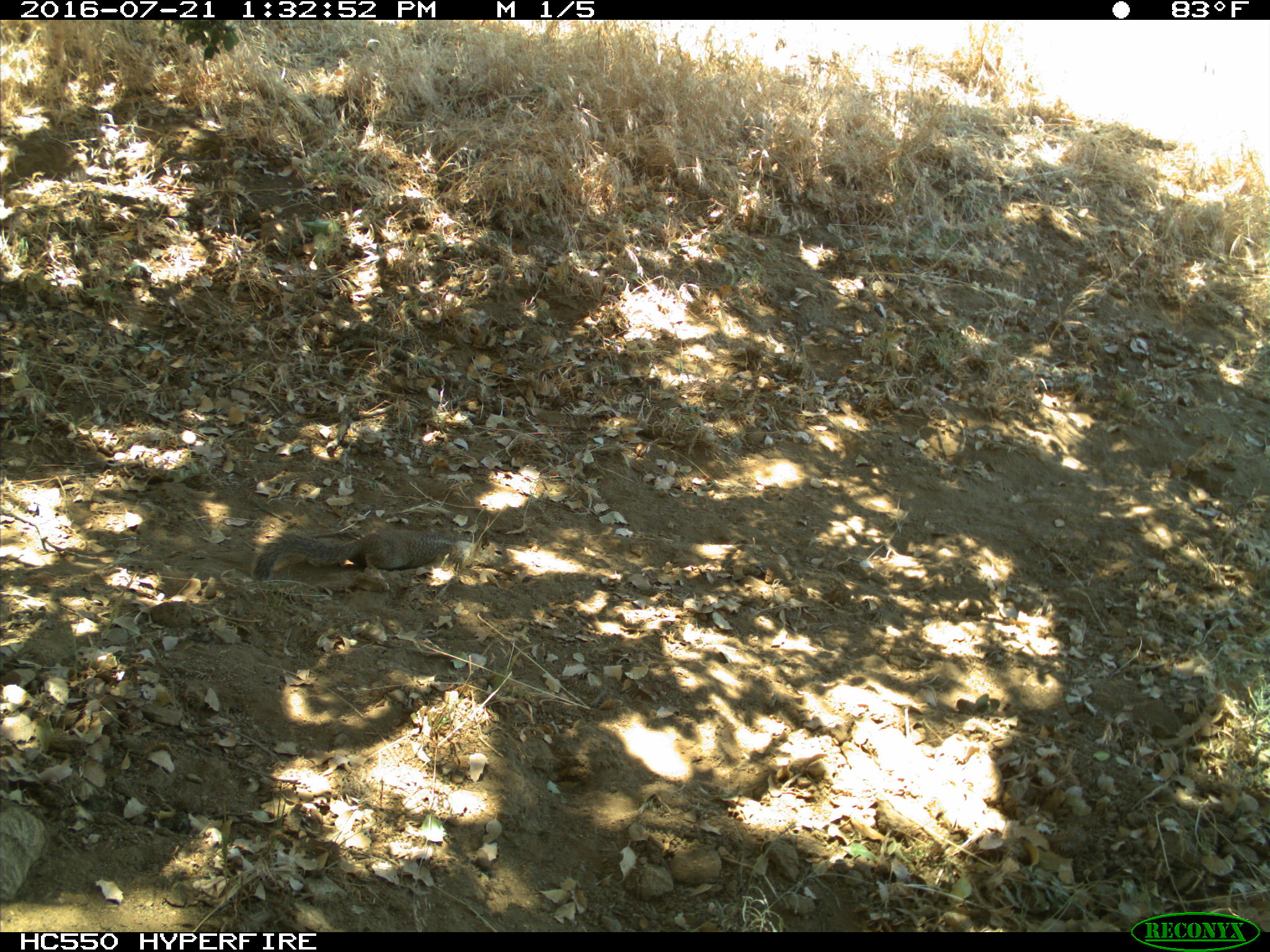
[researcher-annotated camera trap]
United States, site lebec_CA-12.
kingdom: Animalia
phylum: Chordata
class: Mammalia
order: Rodentia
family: Sciuridae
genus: Otospermophilus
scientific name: Otospermophilus beecheyi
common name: california ground squirrel